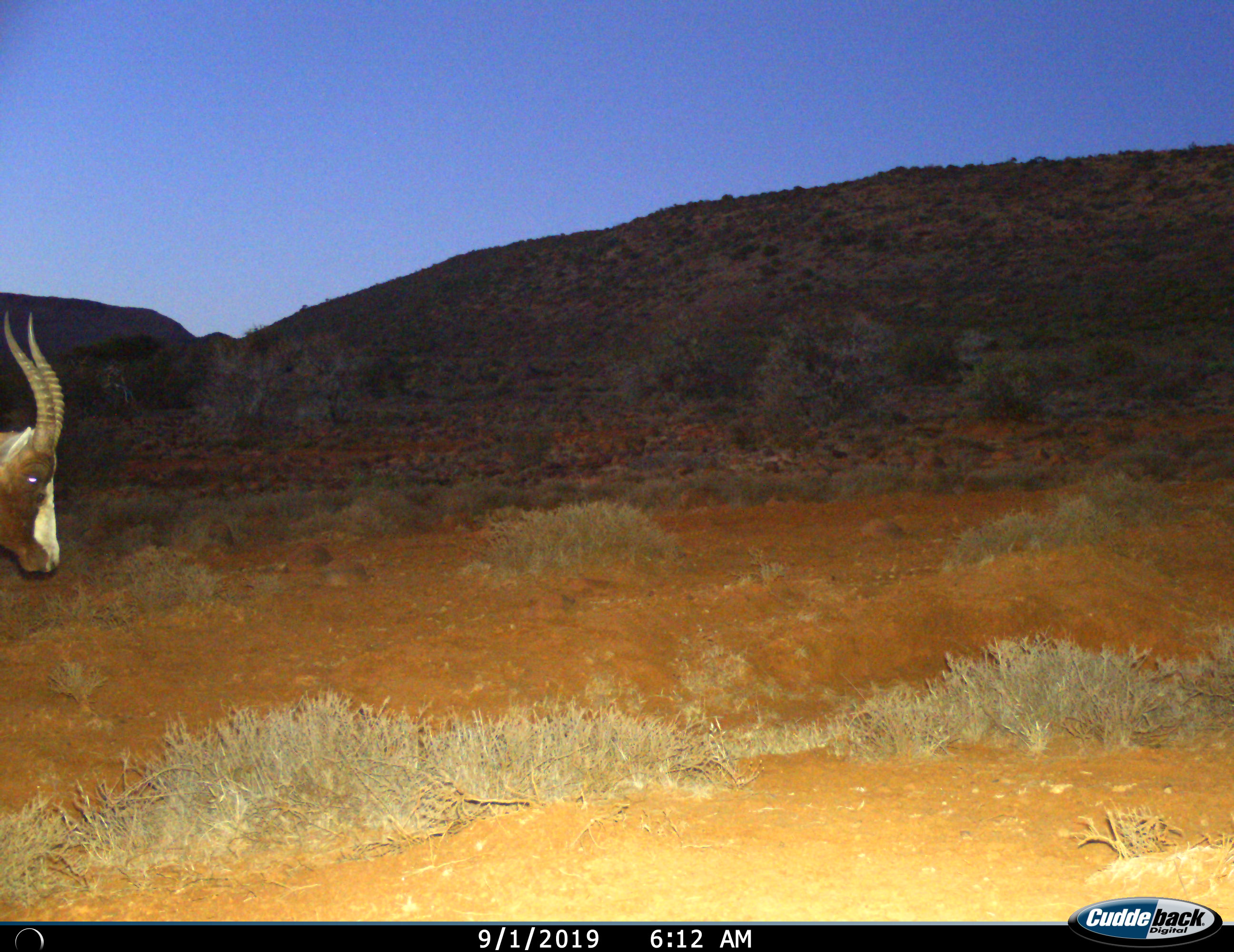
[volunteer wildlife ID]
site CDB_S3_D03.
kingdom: Animalia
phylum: Chordata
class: Mammalia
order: Artiodactyla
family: Bovidae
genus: Damaliscus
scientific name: Damaliscus pygargus phillipsi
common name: blesbok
Blesbok (Damaliscus pygargus phillipsi), count 1. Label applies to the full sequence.